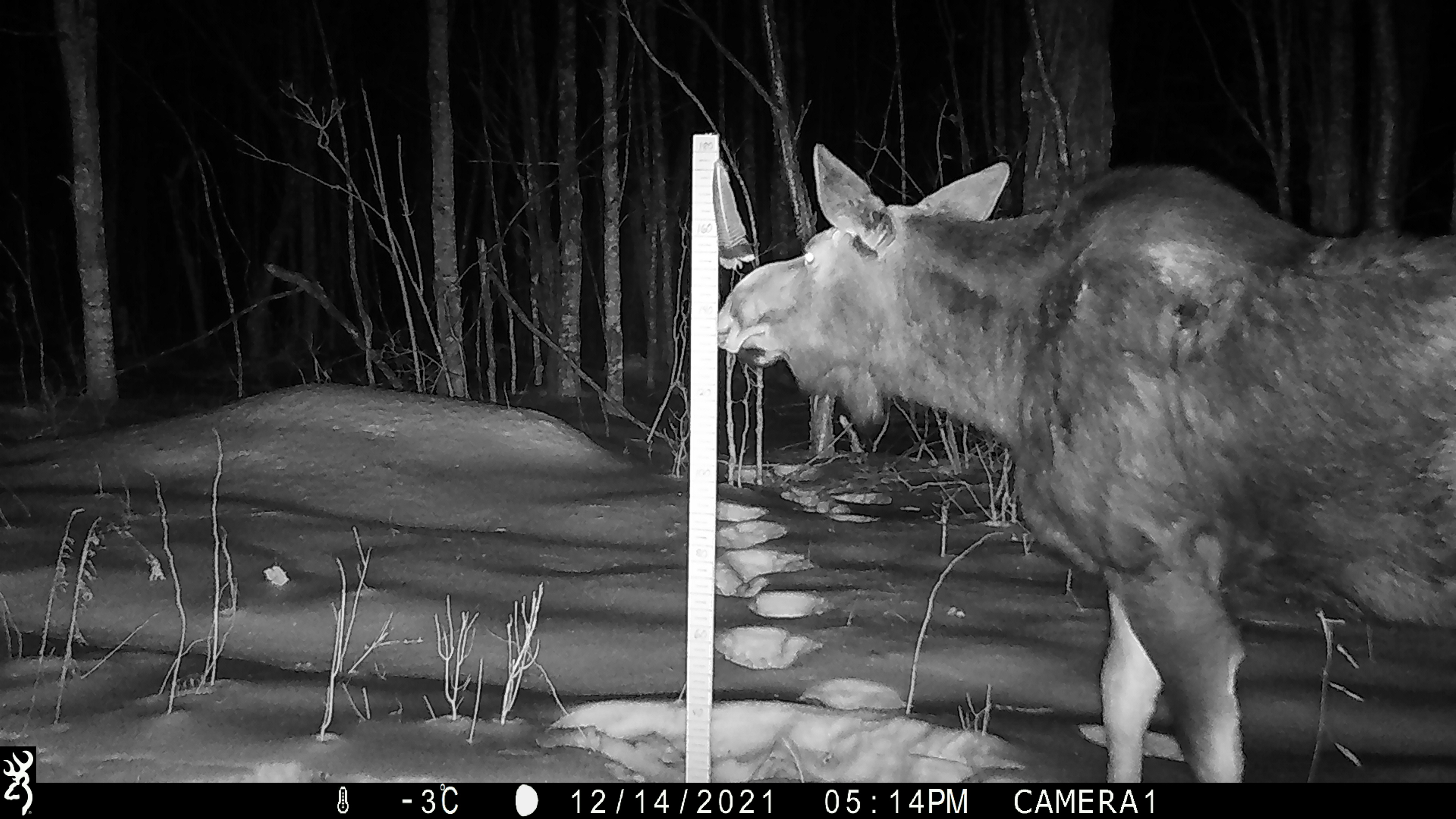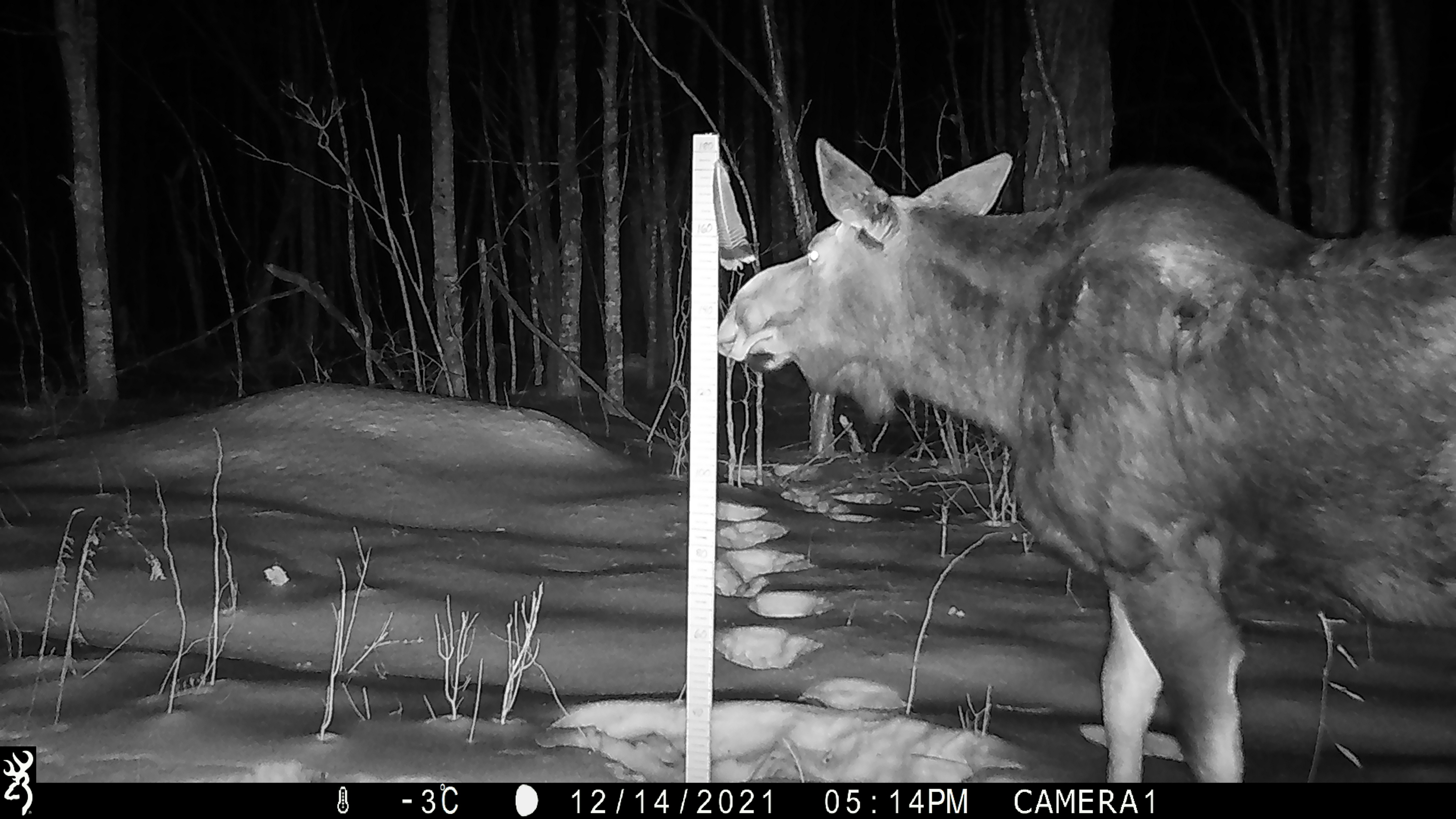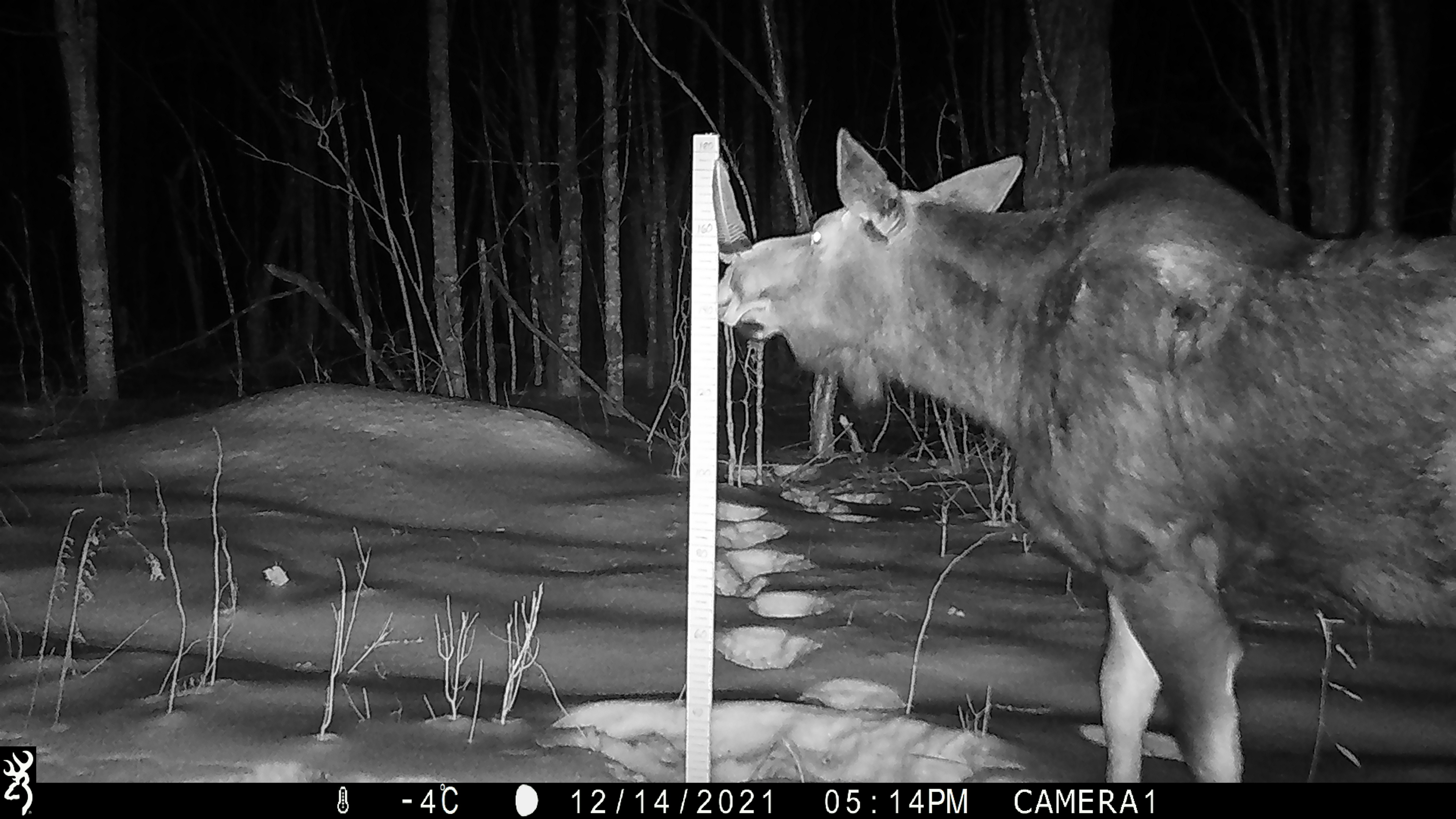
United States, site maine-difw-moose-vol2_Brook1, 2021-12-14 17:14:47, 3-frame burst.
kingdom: Animalia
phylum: Chordata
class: Mammalia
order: Artiodactyla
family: Cervidae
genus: Alces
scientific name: Alces alces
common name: moose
Moose (Alces alces).